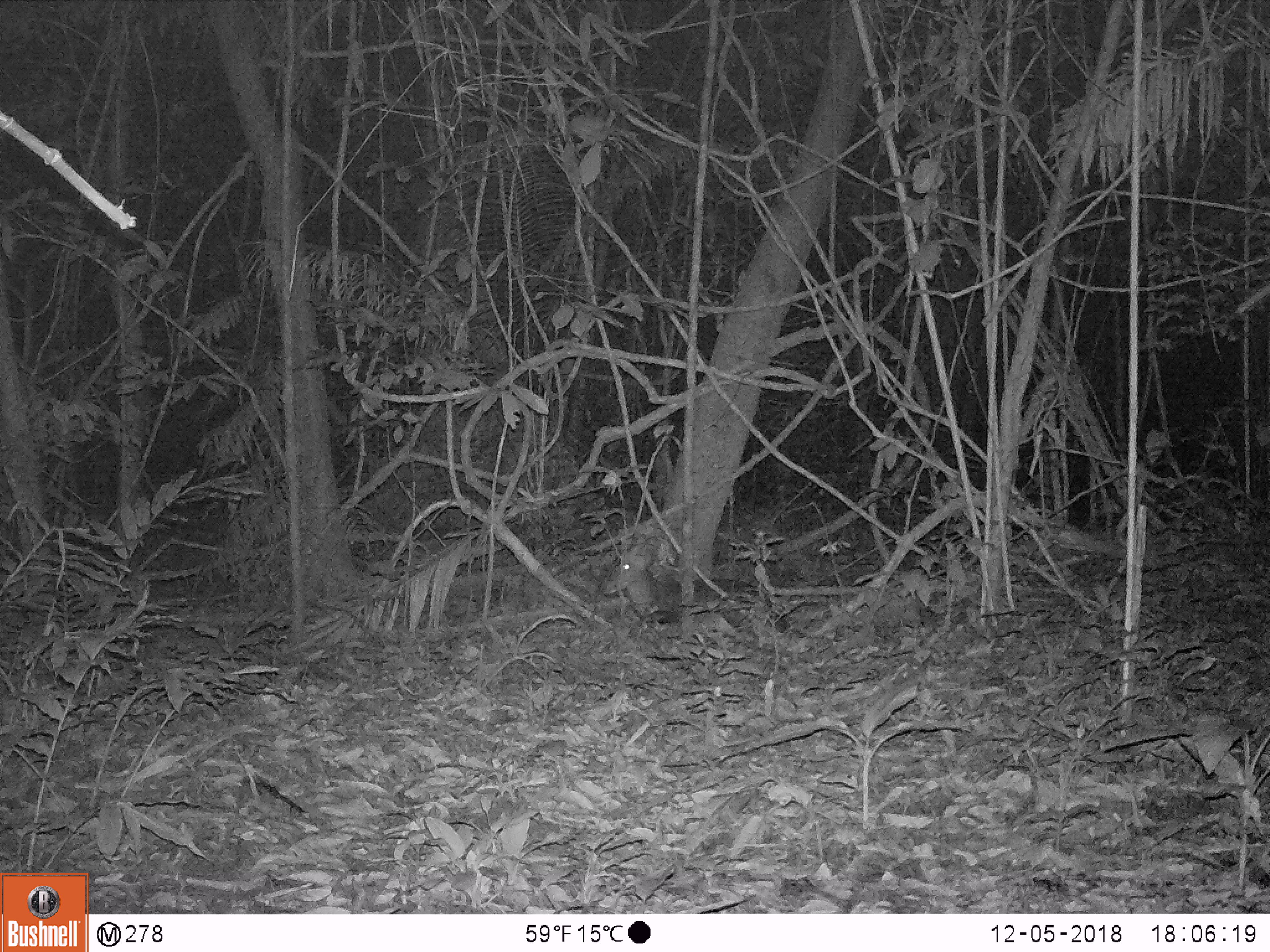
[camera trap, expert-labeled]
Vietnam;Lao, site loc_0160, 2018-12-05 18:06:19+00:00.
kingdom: Animalia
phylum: Chordata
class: Mammalia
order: Artiodactyla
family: Cervidae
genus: Muntiacus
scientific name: Muntiacus vuquangensis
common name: large-antlered muntjac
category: large antlered muntjac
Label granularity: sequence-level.